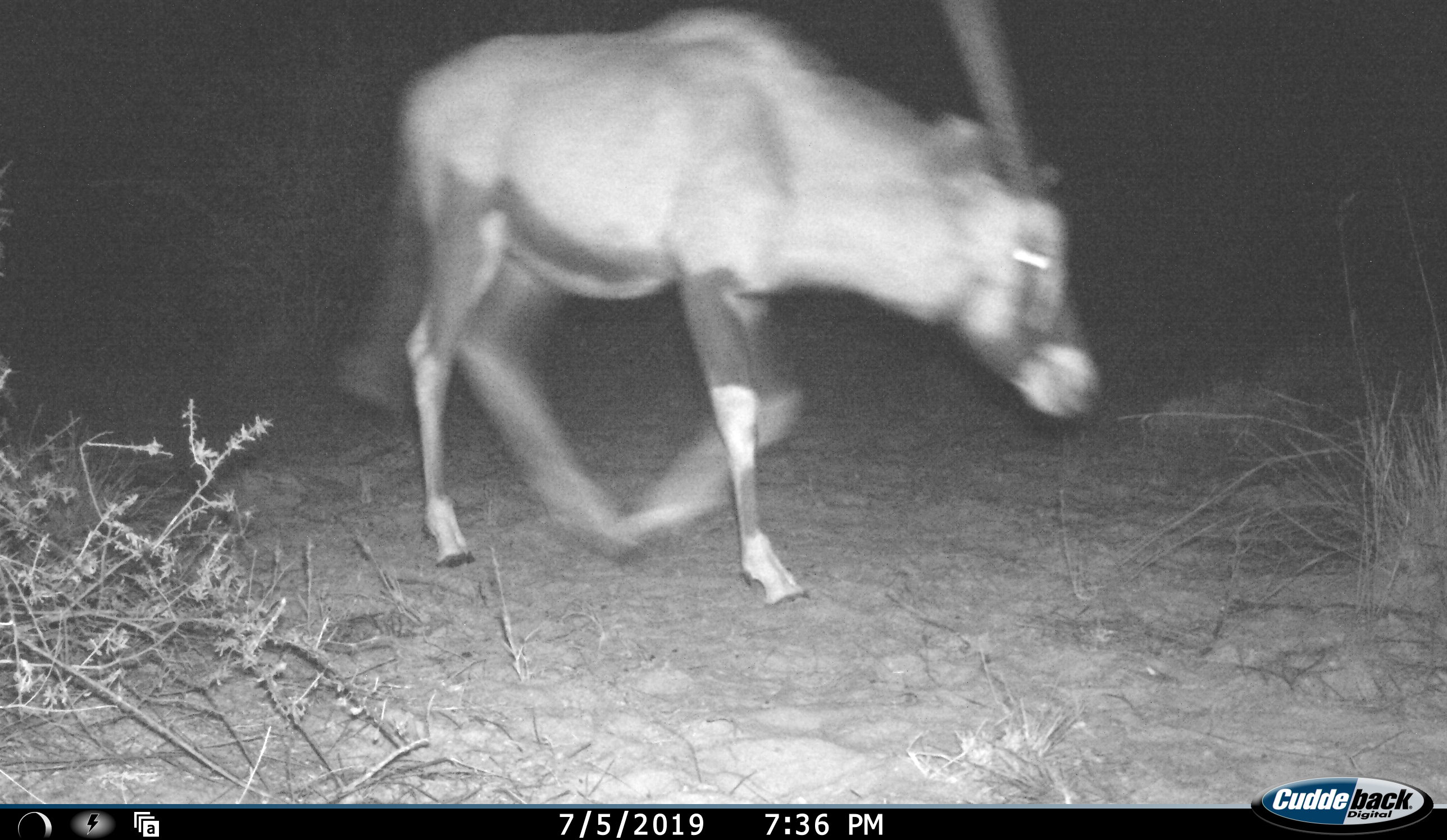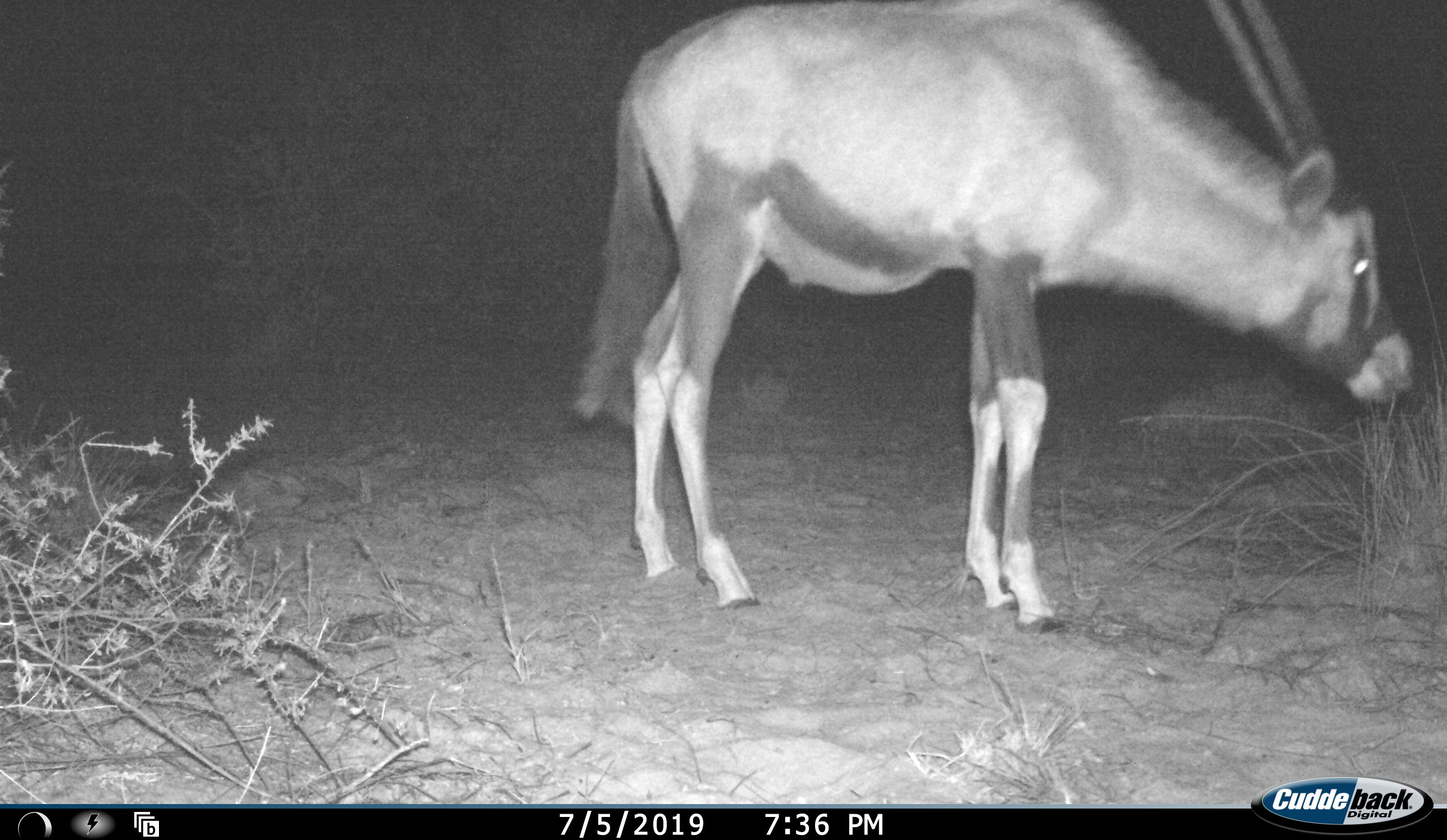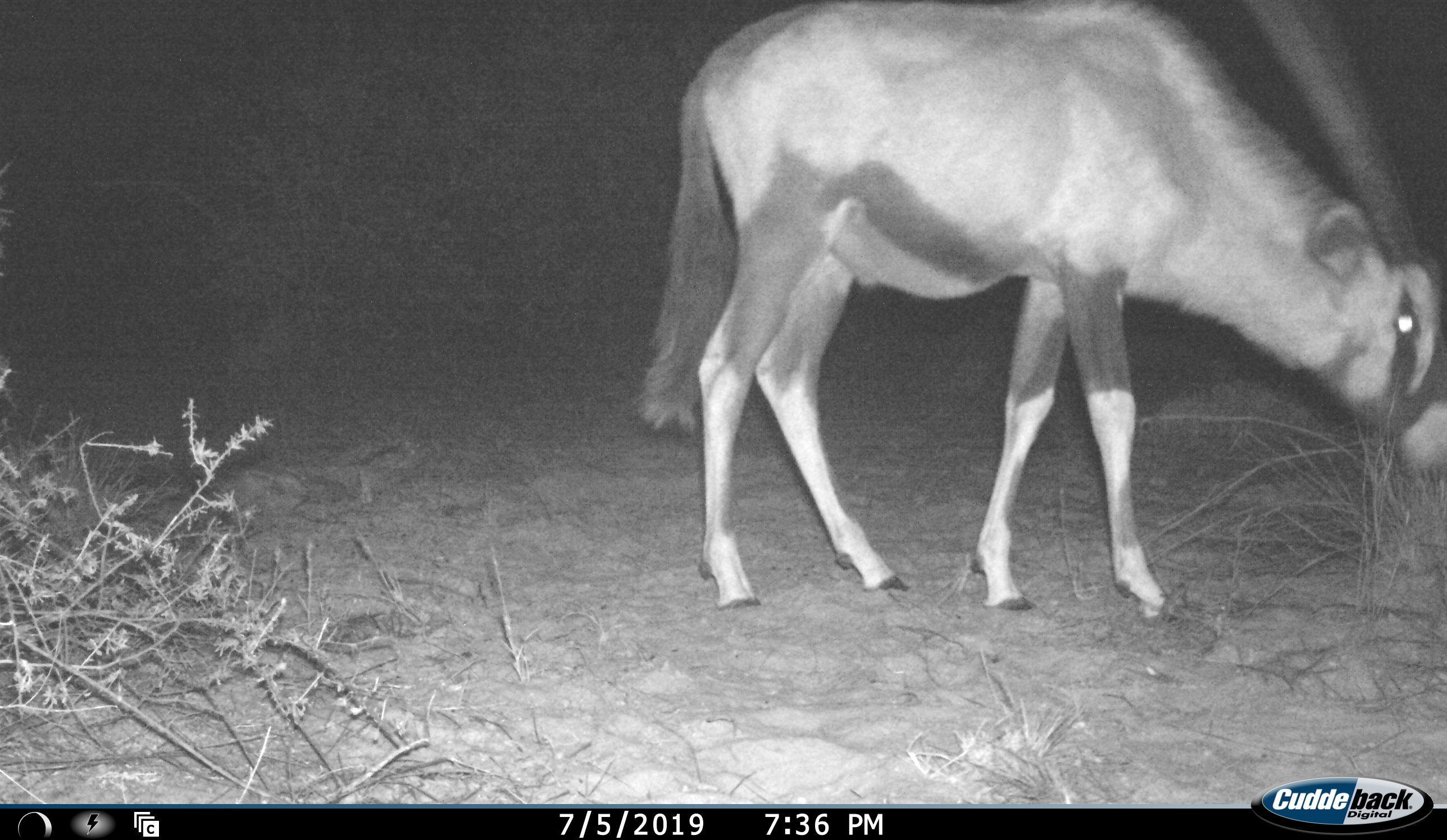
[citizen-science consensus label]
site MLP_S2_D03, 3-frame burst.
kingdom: Animalia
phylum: Chordata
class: Mammalia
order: Artiodactyla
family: Bovidae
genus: Oryx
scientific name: Oryx gazella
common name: gemsbok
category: oryx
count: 1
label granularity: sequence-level